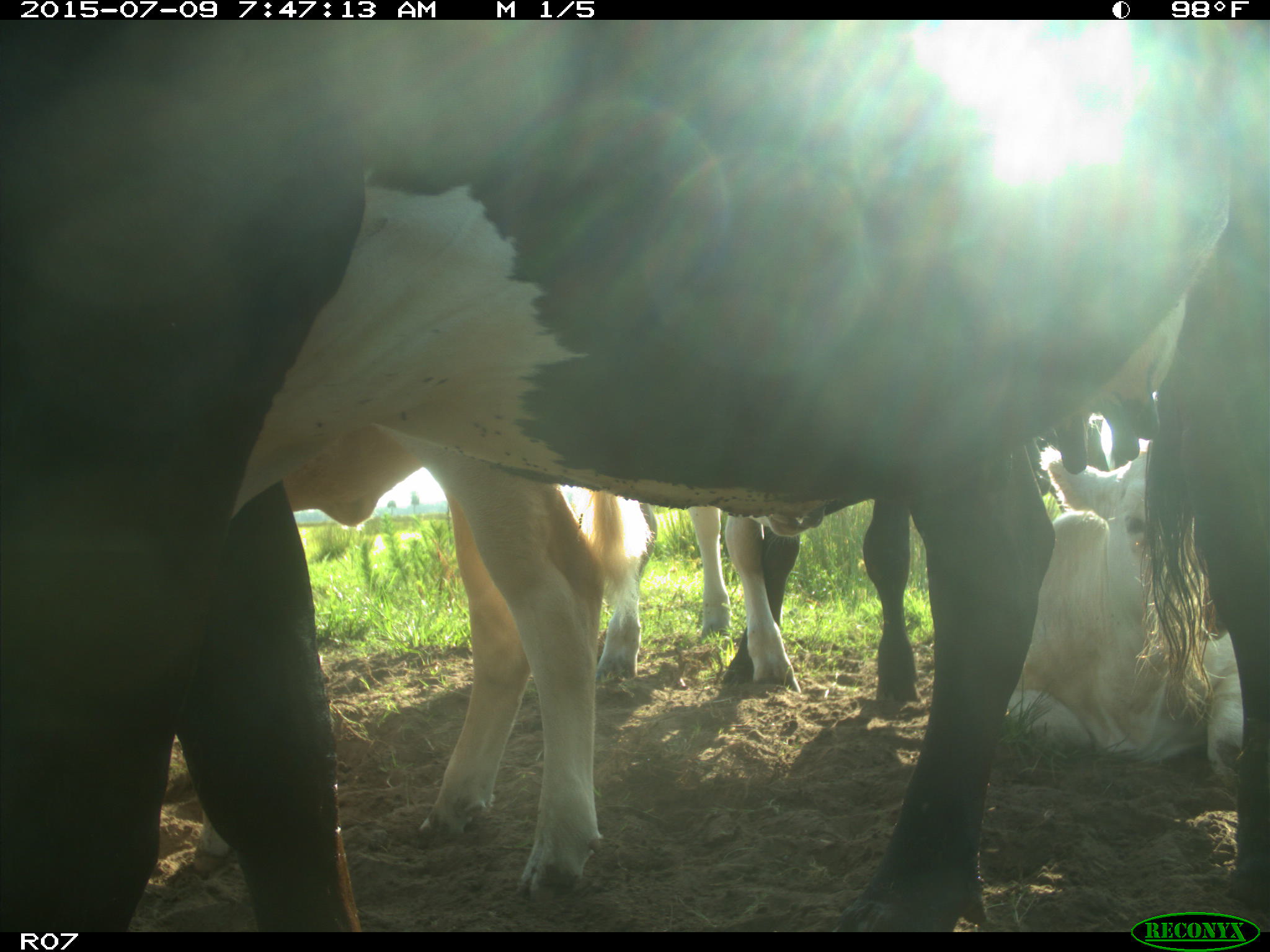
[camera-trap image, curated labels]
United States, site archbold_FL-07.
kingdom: Animalia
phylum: Chordata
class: Mammalia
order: Artiodactyla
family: Bovidae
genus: Bos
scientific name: Bos taurus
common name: domestic cow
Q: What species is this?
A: Bos taurus (domestic cow).